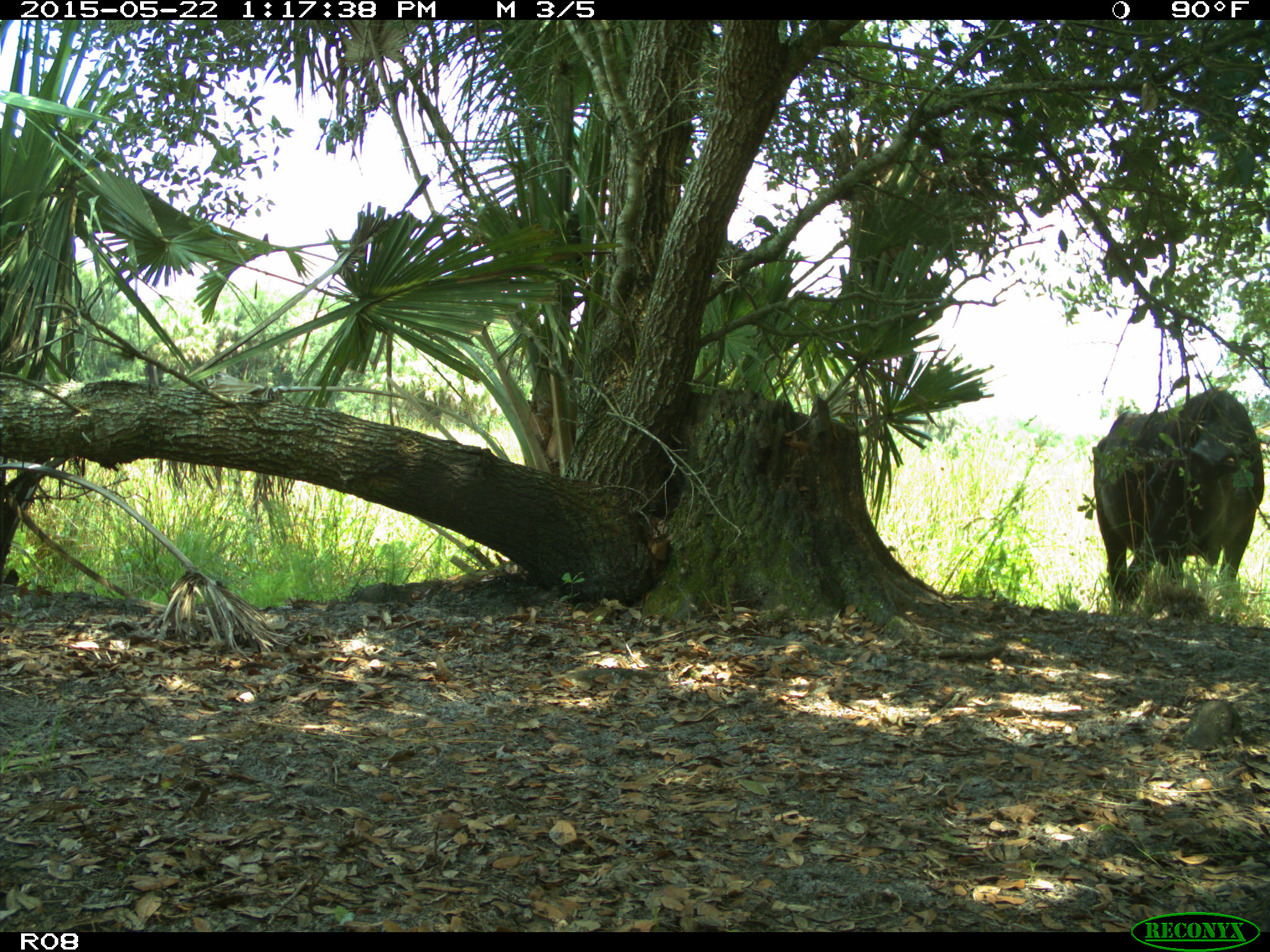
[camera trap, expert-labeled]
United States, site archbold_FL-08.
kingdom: Animalia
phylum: Chordata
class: Mammalia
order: Artiodactyla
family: Bovidae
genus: Bos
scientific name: Bos taurus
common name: domestic cow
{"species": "Bos taurus (domestic cow)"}